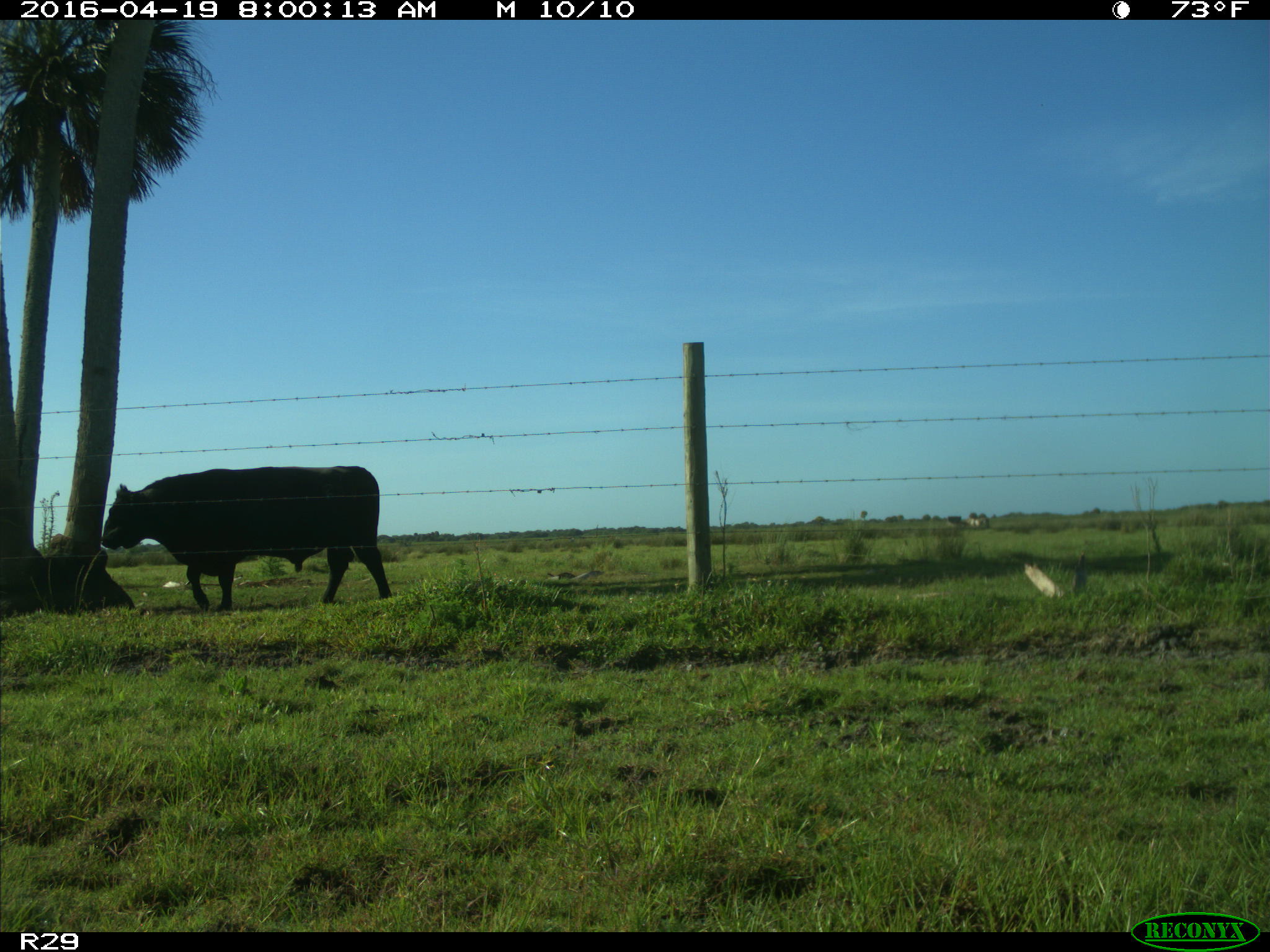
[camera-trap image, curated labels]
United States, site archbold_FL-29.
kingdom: Animalia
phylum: Chordata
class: Mammalia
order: Artiodactyla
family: Bovidae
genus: Bos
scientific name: Bos taurus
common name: domestic cow